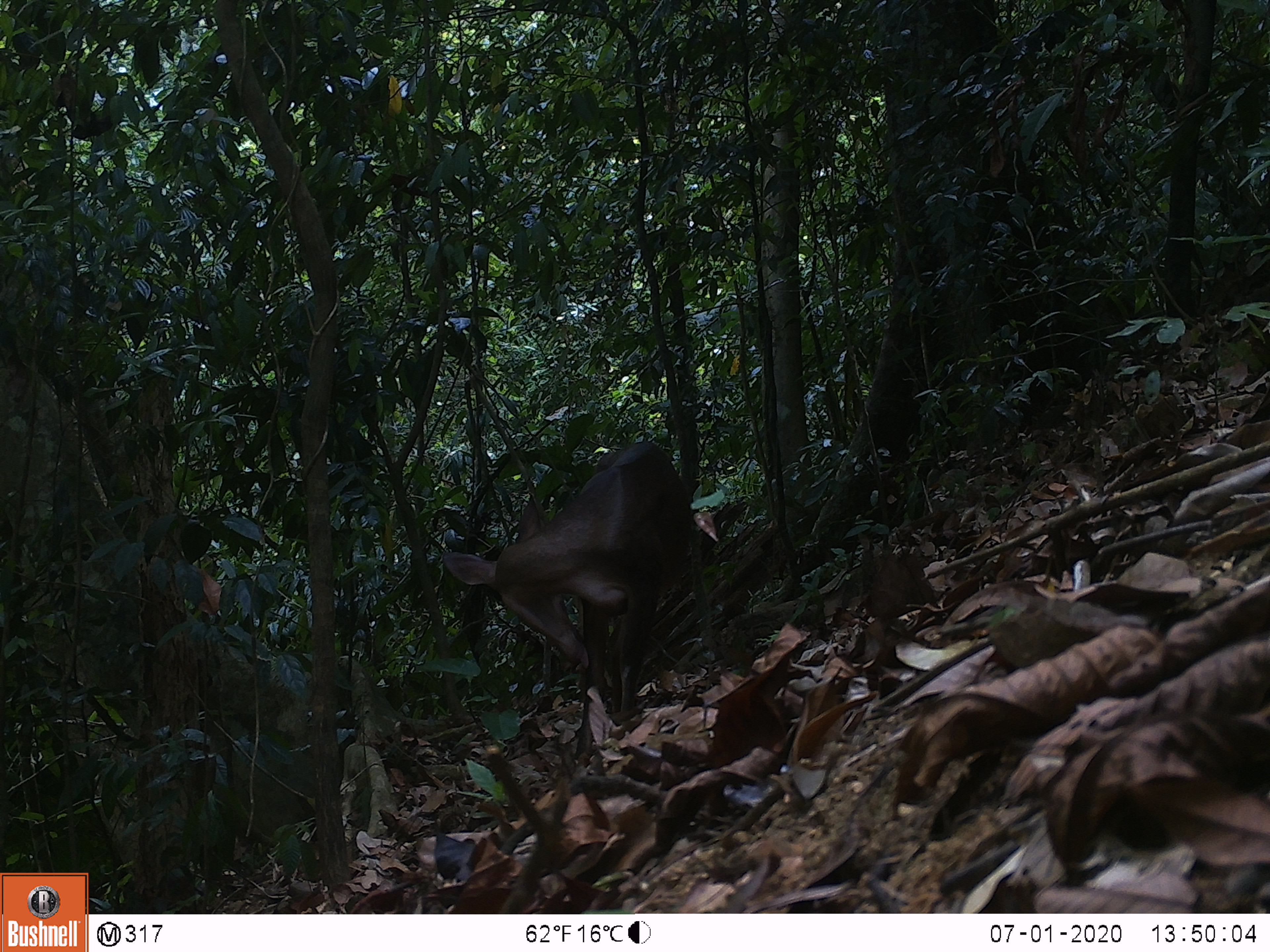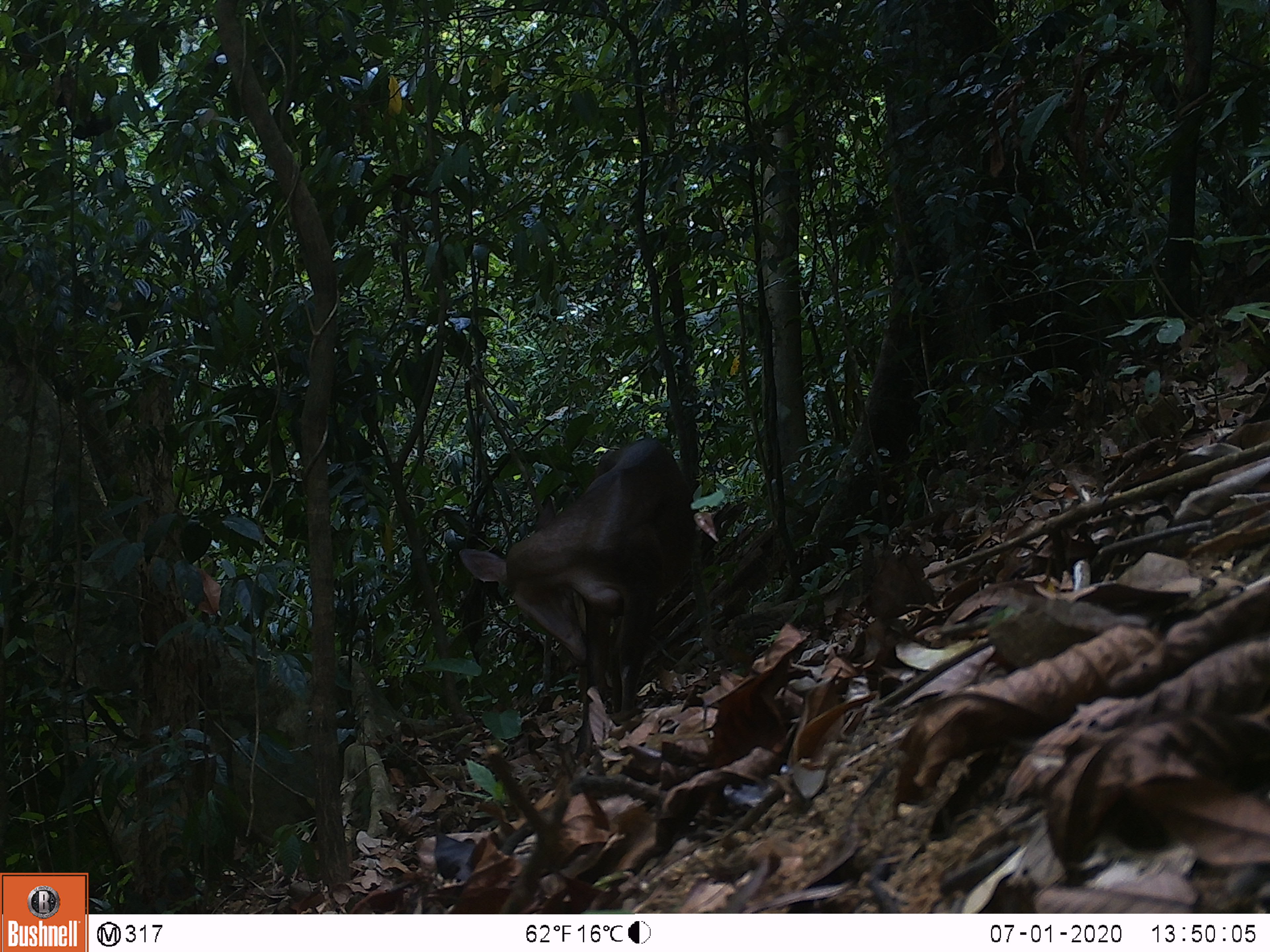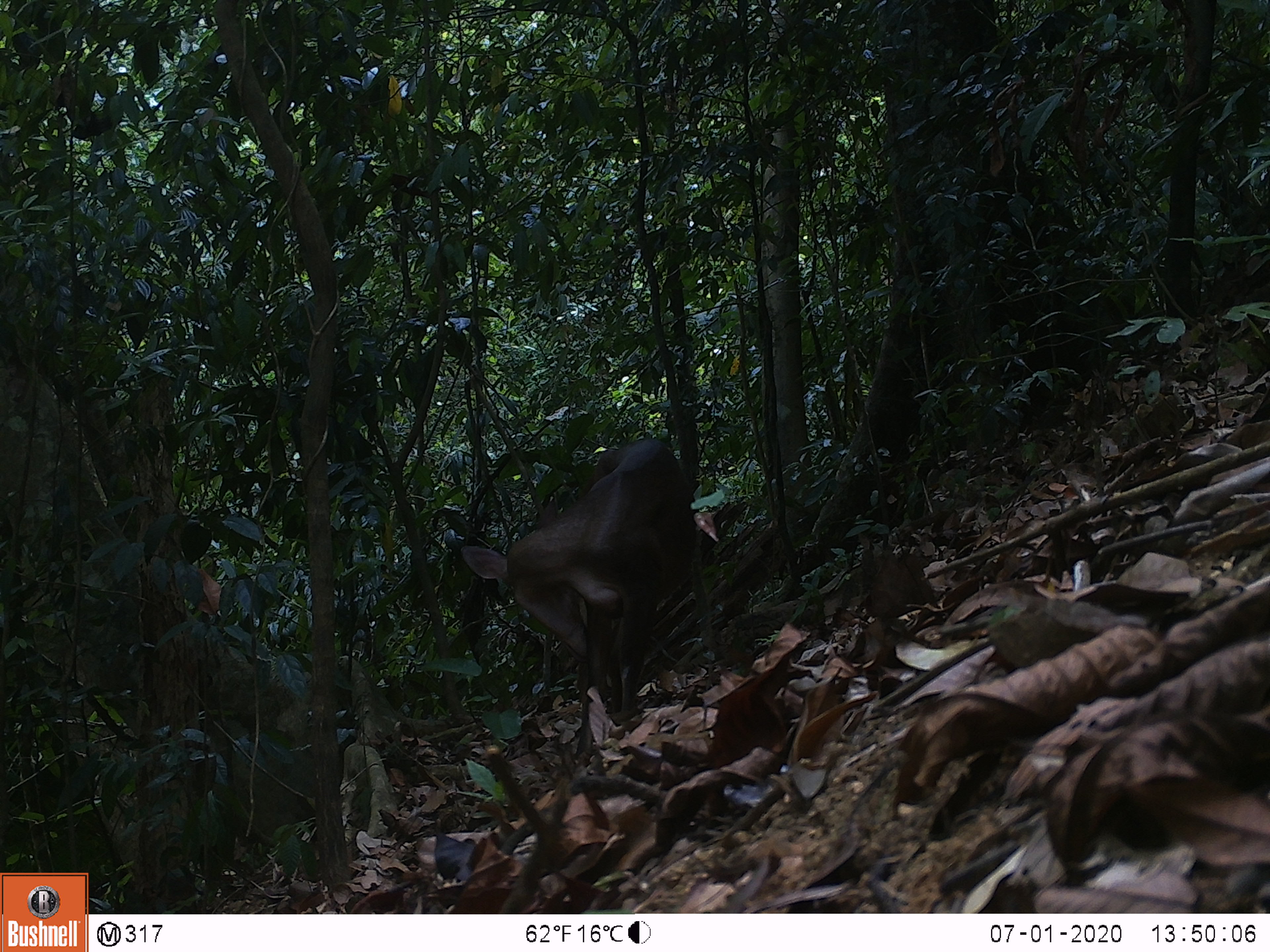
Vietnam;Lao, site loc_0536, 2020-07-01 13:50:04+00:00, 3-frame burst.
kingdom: Animalia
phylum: Chordata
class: Mammalia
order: Artiodactyla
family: Cervidae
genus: Muntiacus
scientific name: Muntiacus vuquangensis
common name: large-antlered muntjac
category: large antlered muntjac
Large antlered muntjac (large-antlered muntjac) (Muntiacus vuquangensis). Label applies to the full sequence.